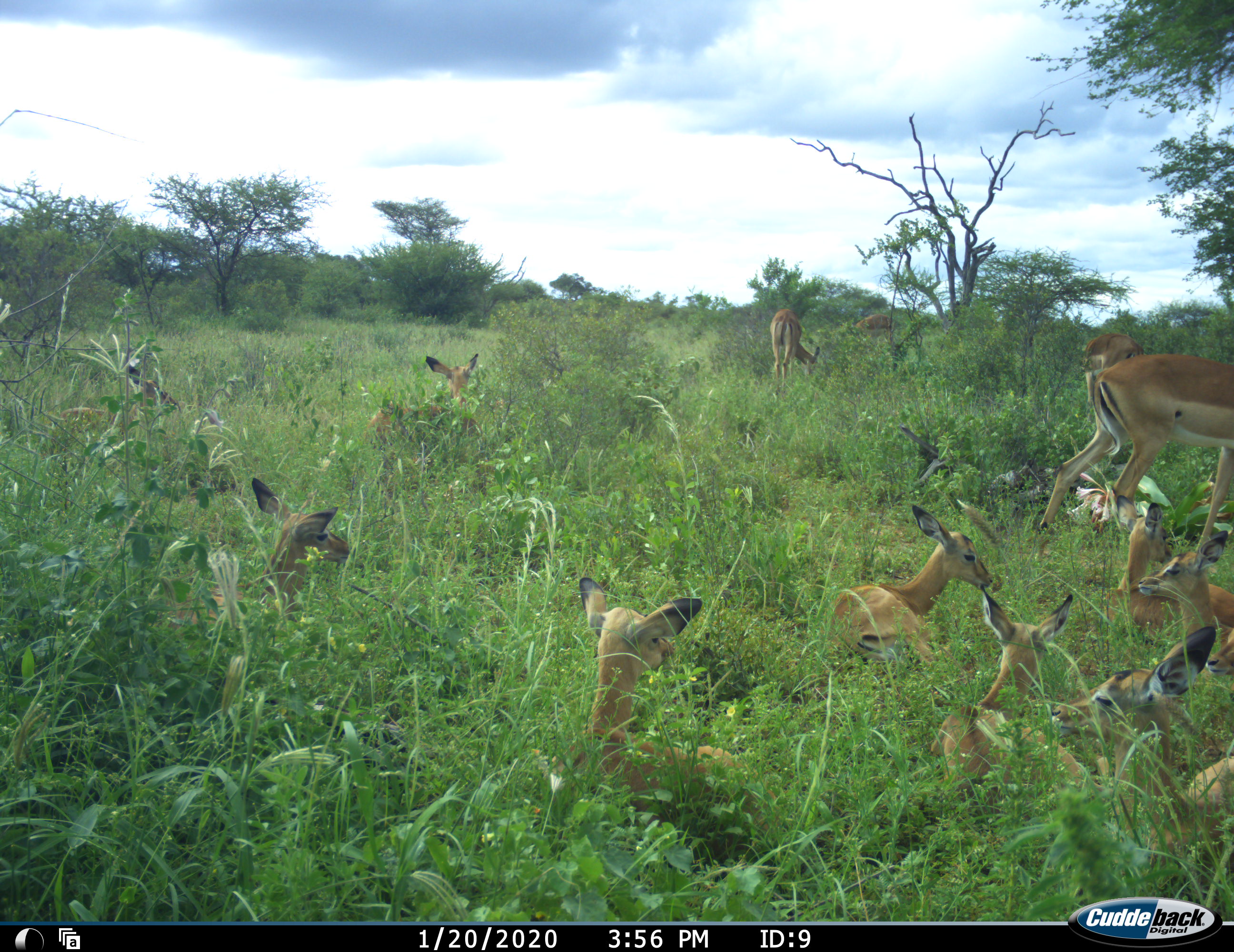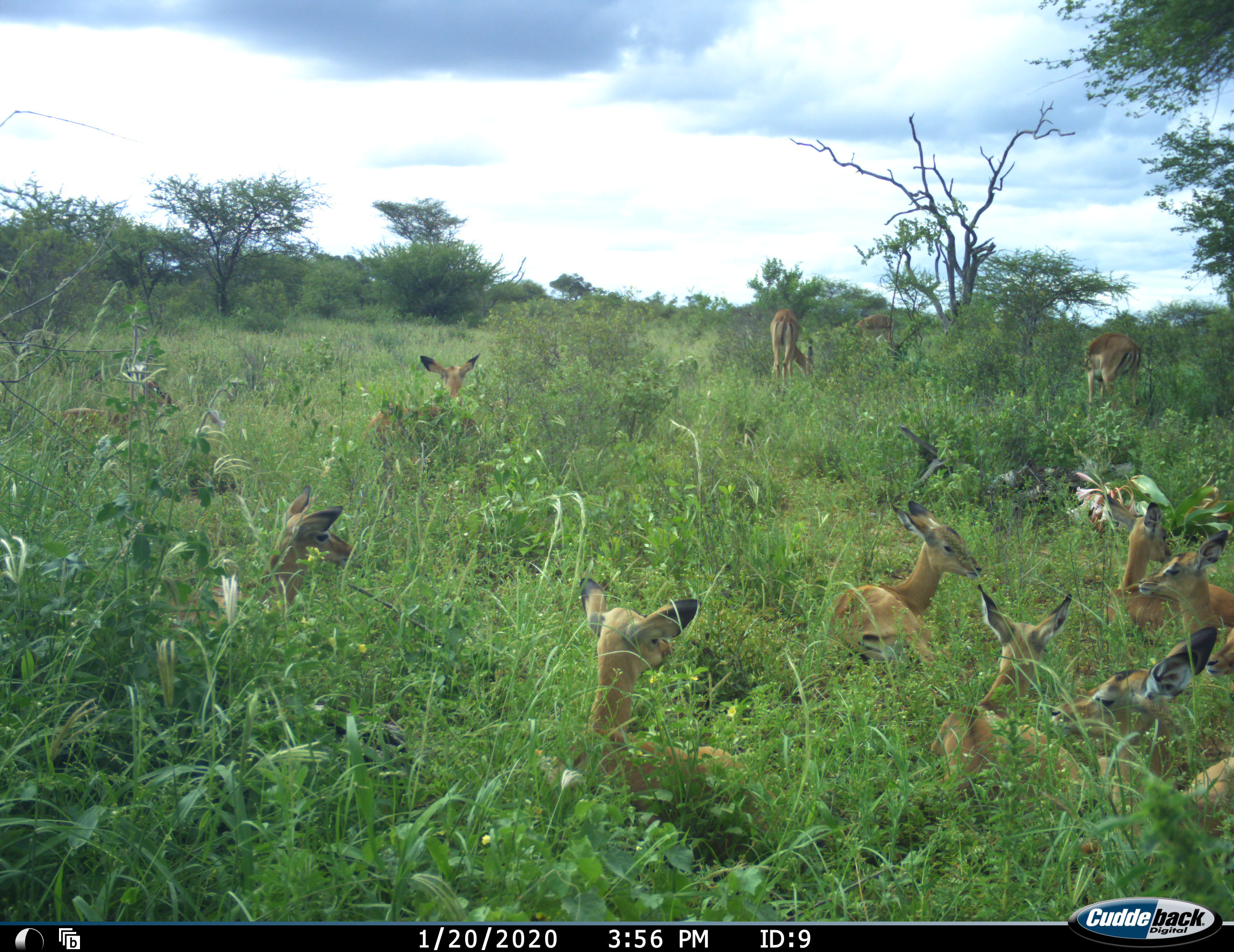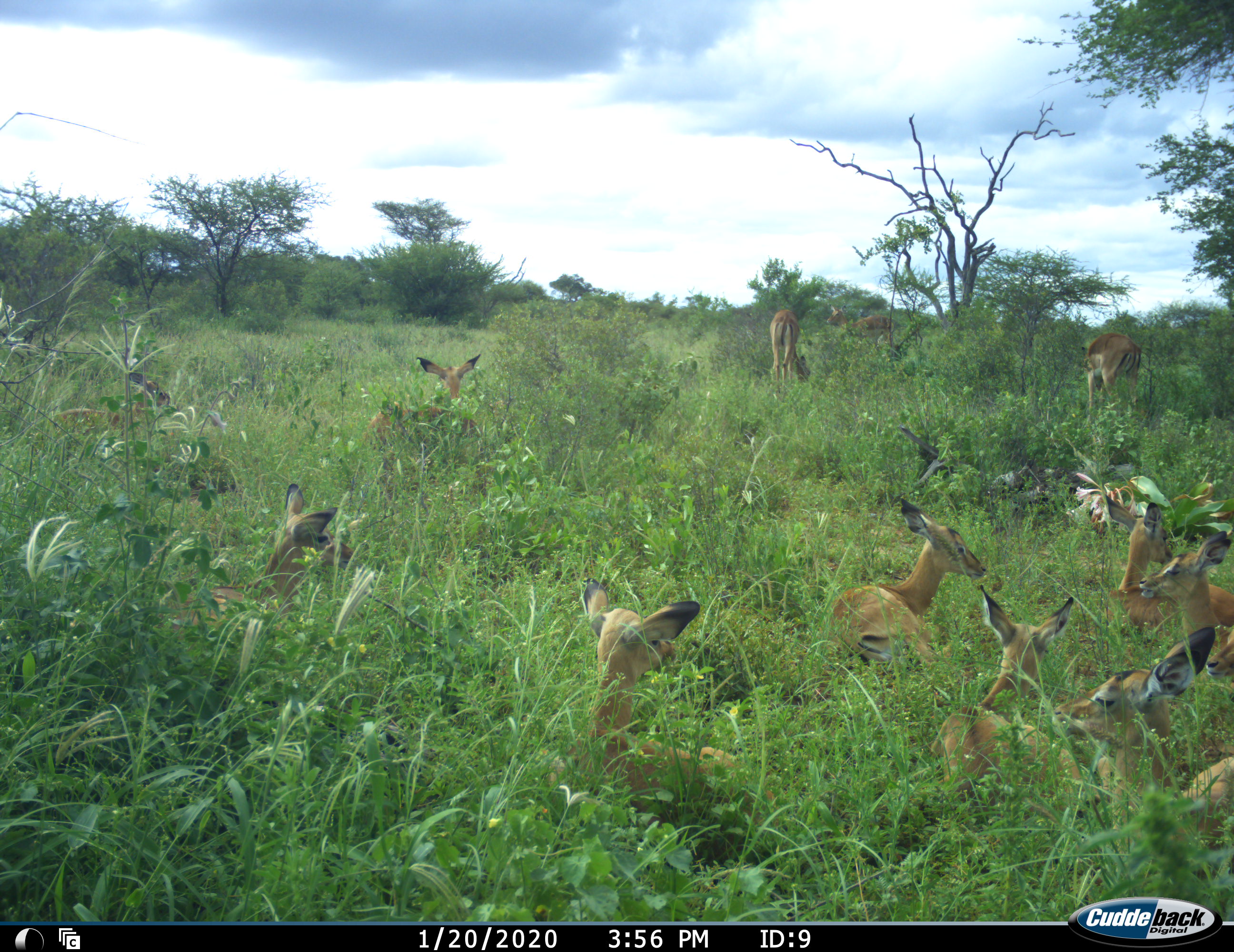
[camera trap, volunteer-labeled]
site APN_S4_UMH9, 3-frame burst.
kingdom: Animalia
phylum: Chordata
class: Mammalia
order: Artiodactyla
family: Bovidae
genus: Aepyceros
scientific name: Aepyceros melampus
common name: impala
Impala (Aepyceros melampus), count 11-50. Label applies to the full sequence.